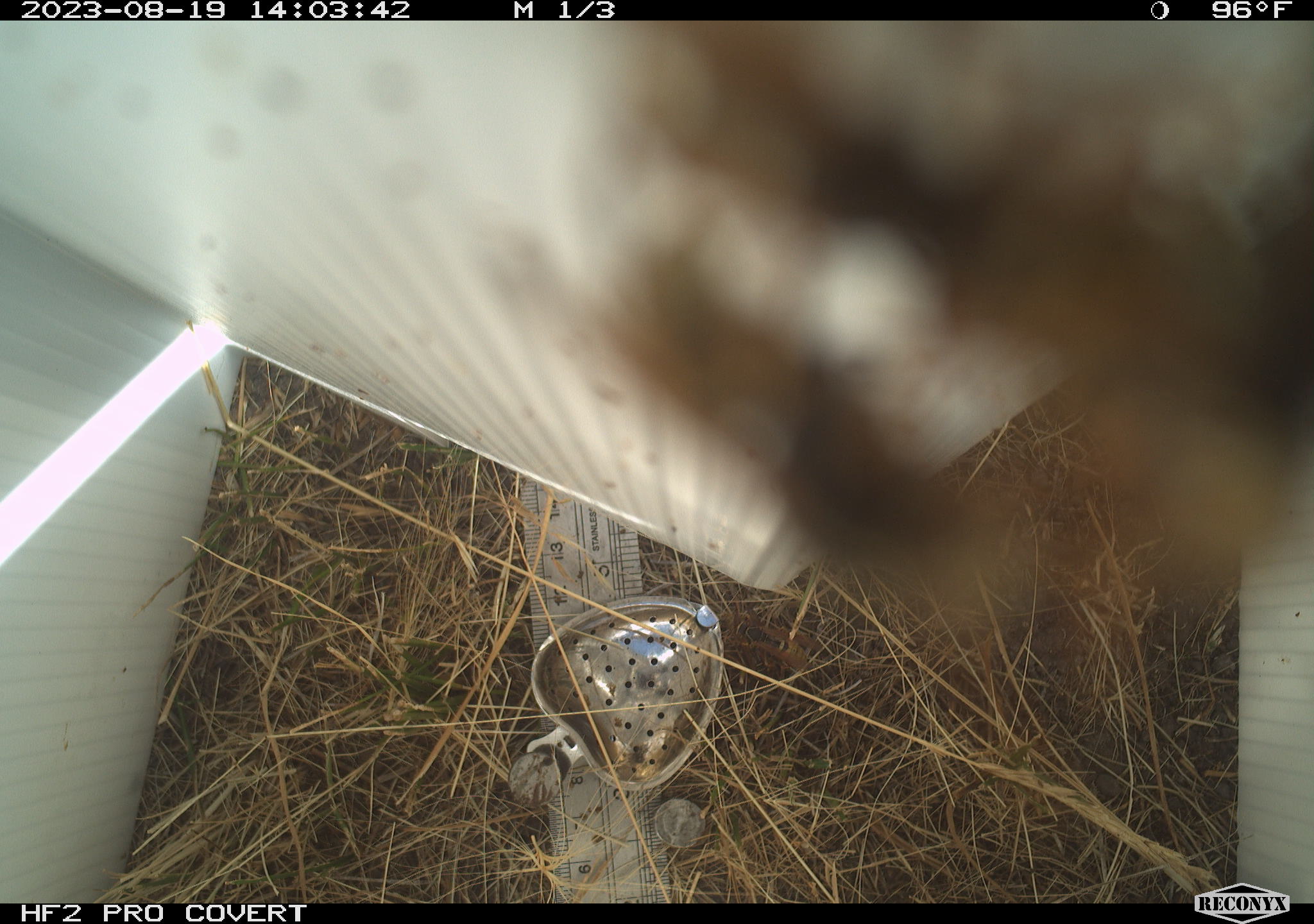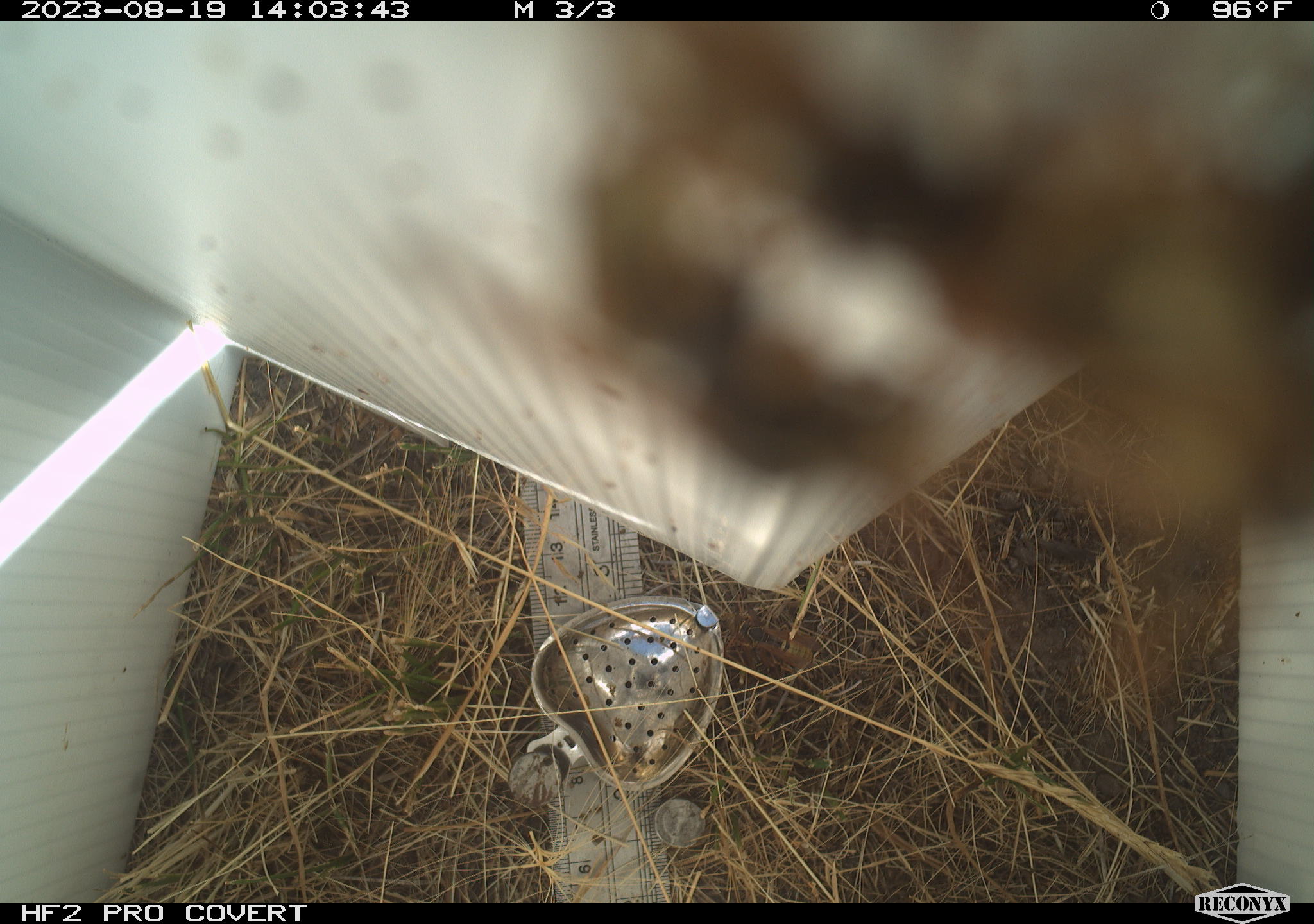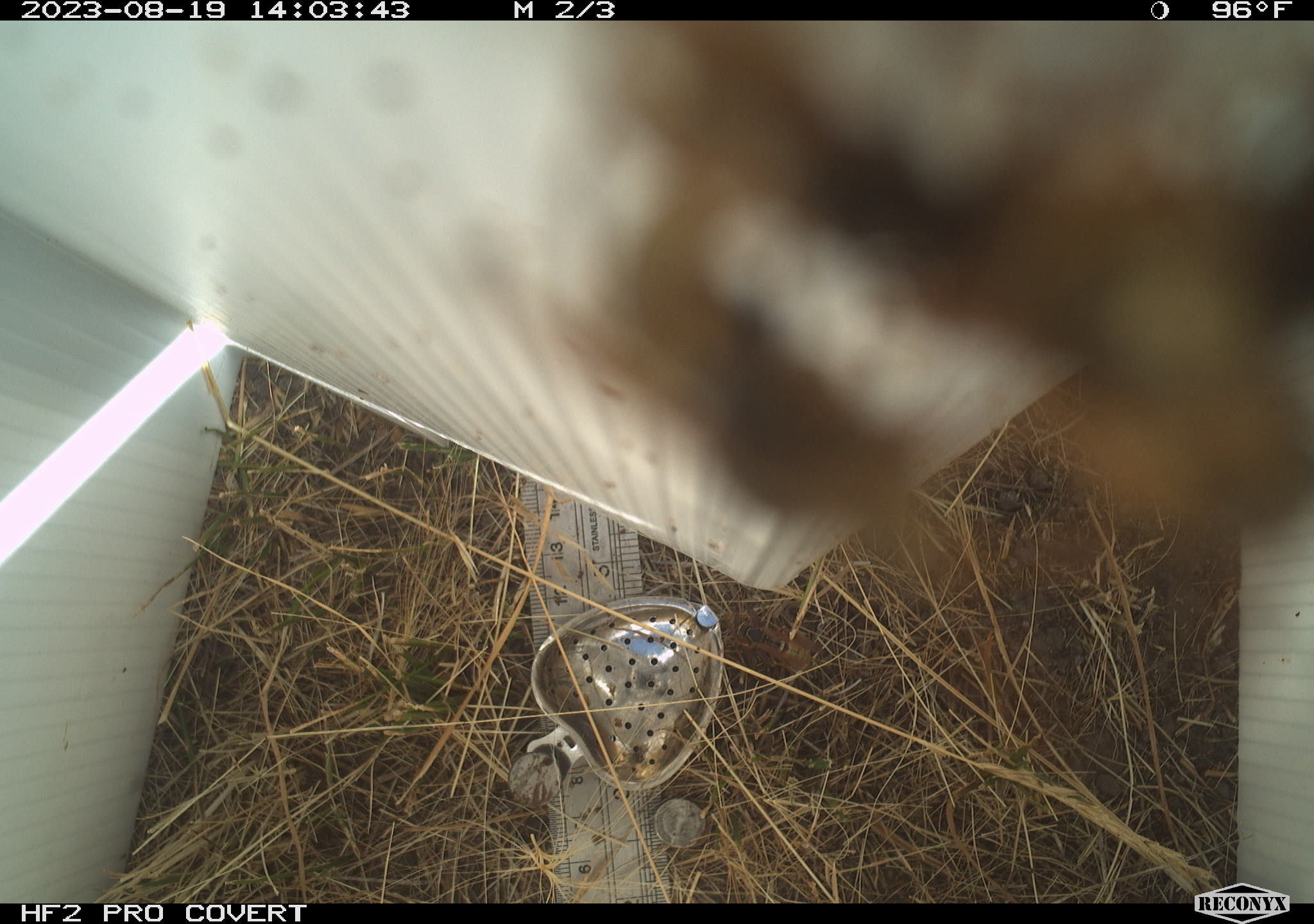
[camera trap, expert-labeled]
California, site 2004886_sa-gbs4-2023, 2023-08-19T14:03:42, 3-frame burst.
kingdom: Animalia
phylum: Arthropoda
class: Insecta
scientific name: Insecta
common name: insect